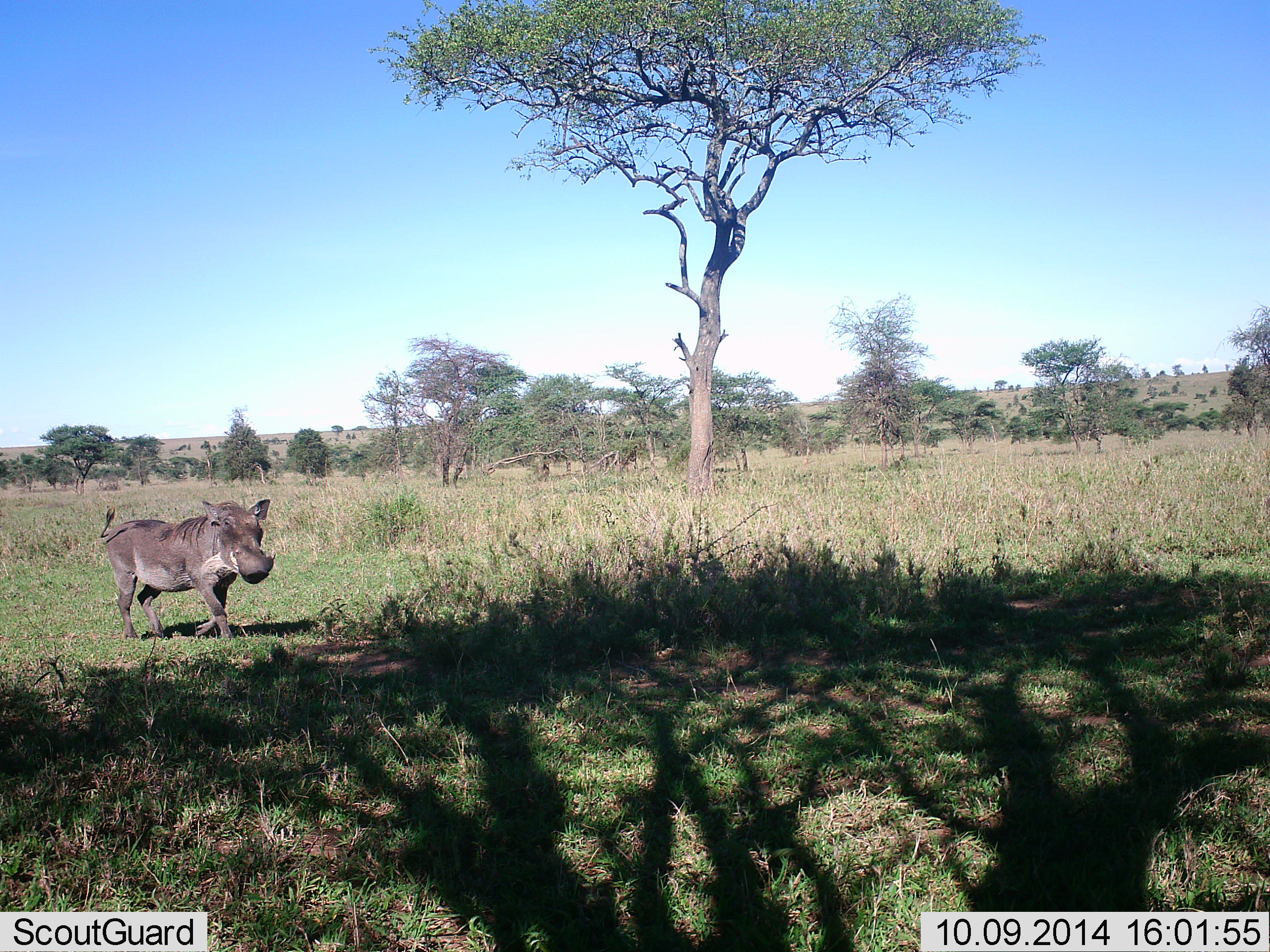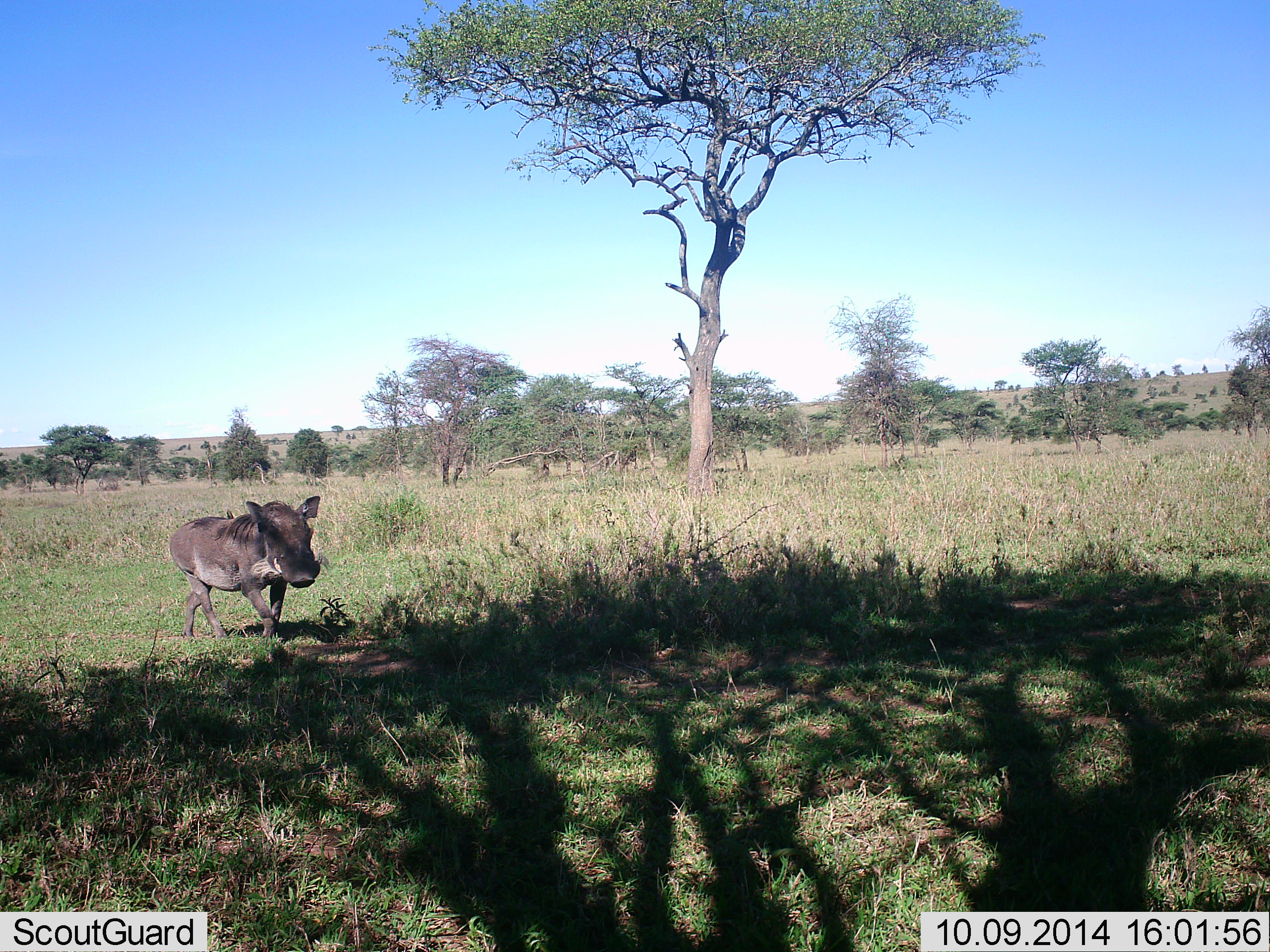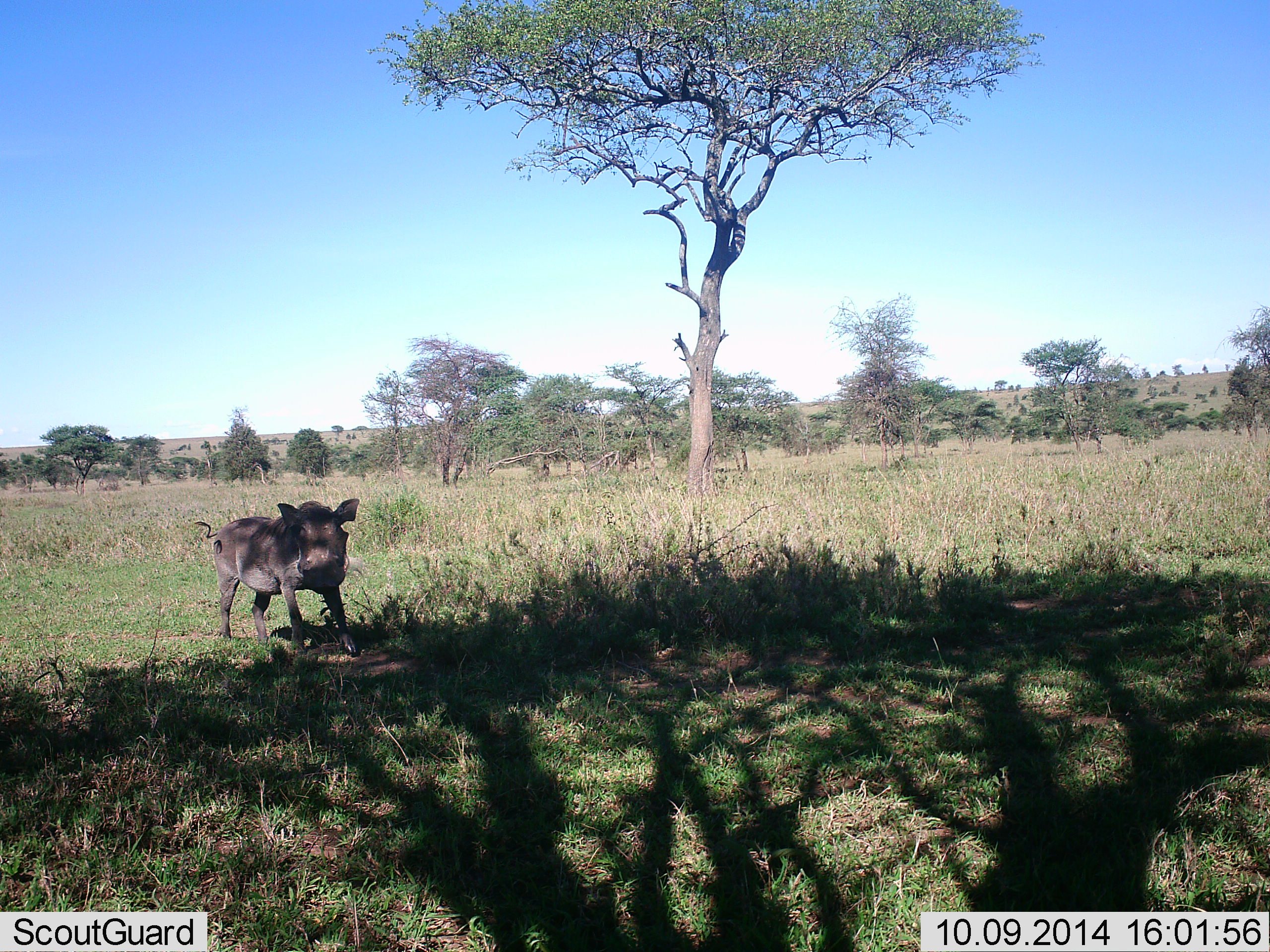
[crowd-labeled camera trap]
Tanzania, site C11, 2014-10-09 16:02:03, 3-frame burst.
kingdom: Animalia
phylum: Chordata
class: Mammalia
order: Artiodactyla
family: Suidae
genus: Phacochoerus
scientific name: Phacochoerus africanus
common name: warthog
Warthog (Phacochoerus africanus), count 1. Behavior (volunteer vote fractions): standing 10%, resting 0%, moving 100%, interacting 10%. Young present (vote fraction): 0%. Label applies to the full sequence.